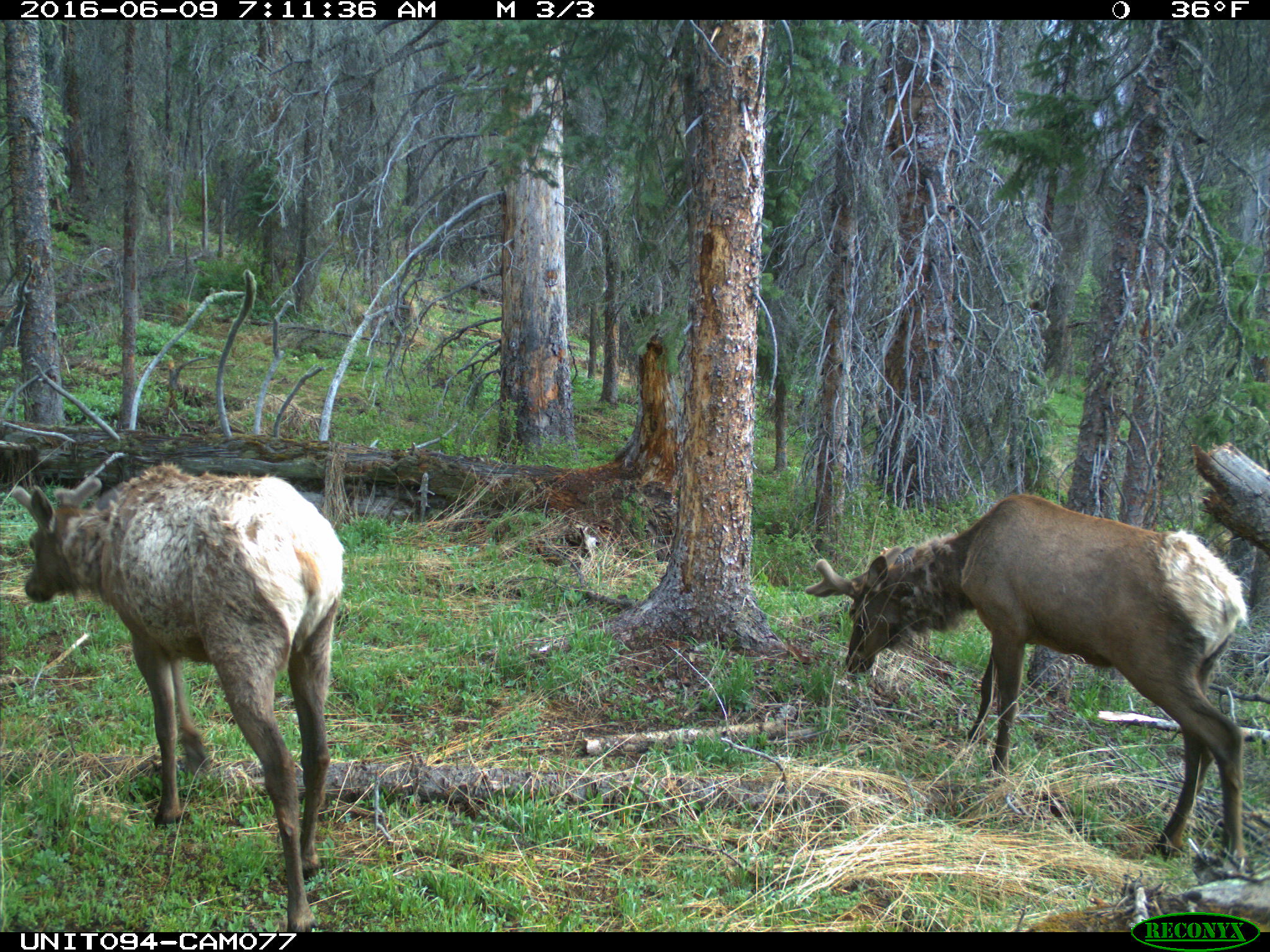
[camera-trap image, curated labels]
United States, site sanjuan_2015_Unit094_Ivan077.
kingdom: Animalia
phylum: Chordata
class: Mammalia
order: Artiodactyla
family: Cervidae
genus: Cervus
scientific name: Cervus elaphus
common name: red deer